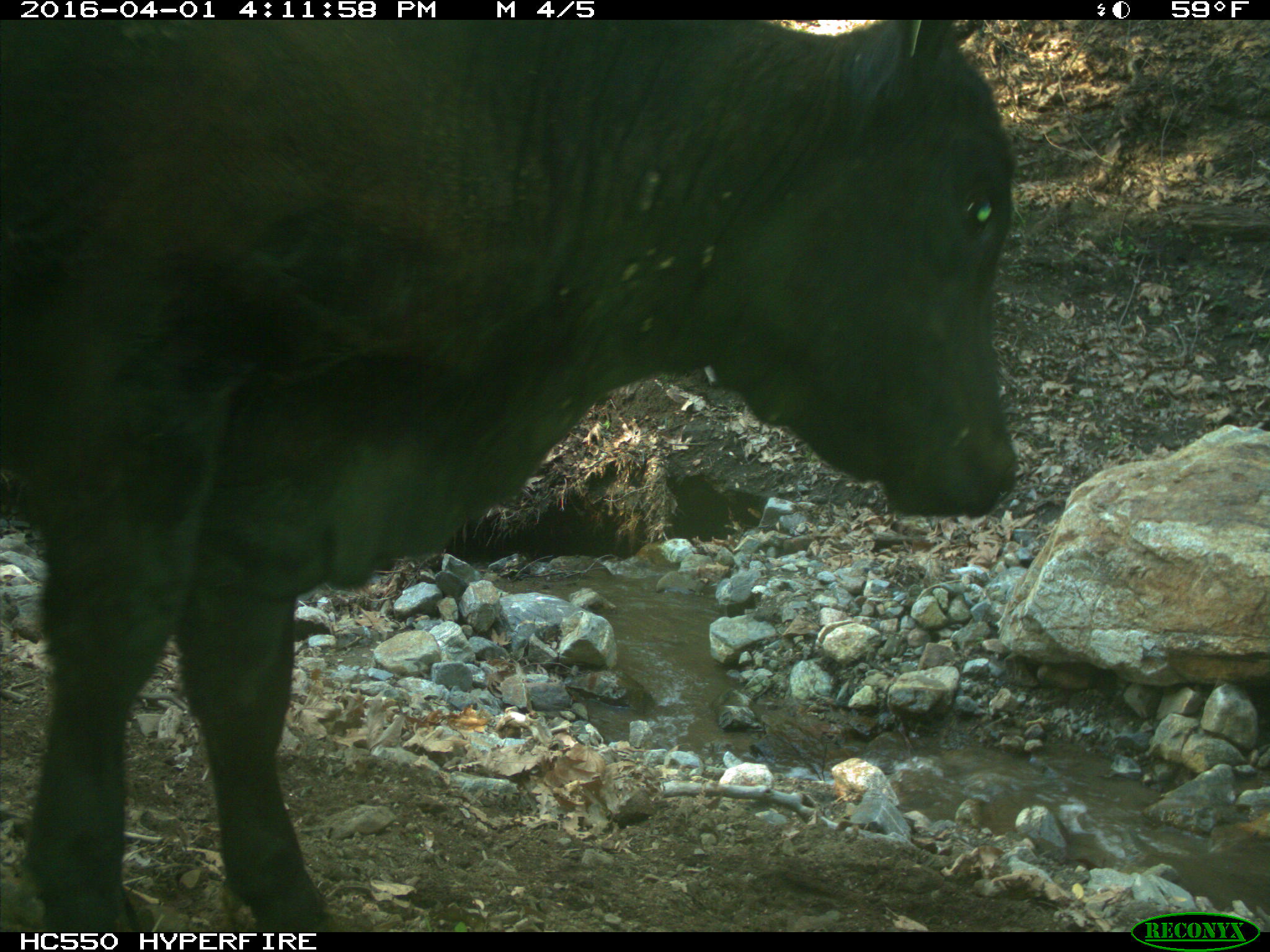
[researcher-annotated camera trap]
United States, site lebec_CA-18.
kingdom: Animalia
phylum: Chordata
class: Mammalia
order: Artiodactyla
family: Bovidae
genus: Bos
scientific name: Bos taurus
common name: domestic cow